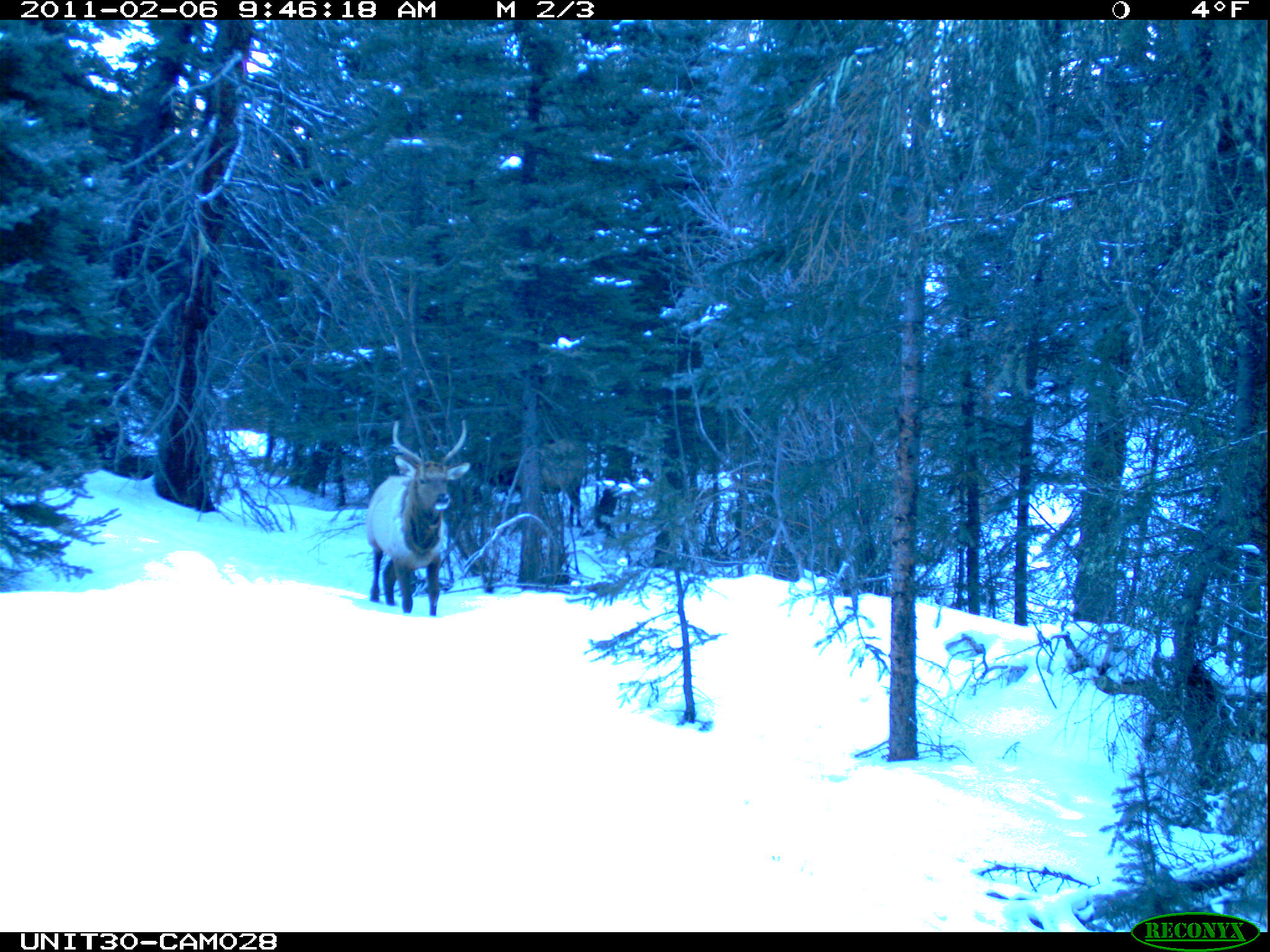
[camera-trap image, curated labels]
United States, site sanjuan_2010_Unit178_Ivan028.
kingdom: Animalia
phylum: Chordata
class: Mammalia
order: Artiodactyla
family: Cervidae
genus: Cervus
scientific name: Cervus elaphus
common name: red deer